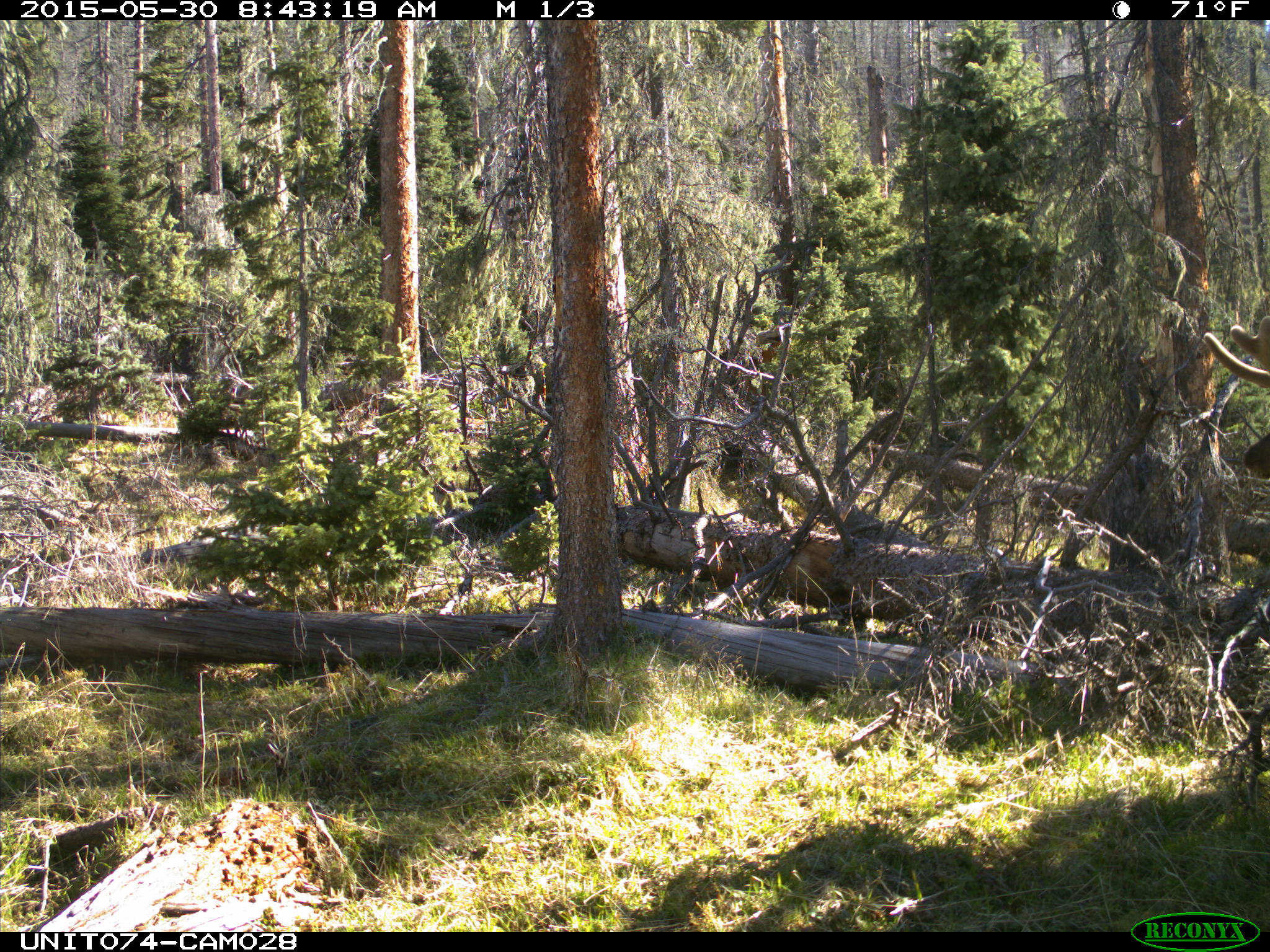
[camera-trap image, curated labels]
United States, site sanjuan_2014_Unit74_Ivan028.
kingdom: Animalia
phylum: Chordata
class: Mammalia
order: Artiodactyla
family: Cervidae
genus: Cervus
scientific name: Cervus elaphus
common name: red deer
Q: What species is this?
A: Cervus elaphus (red deer).